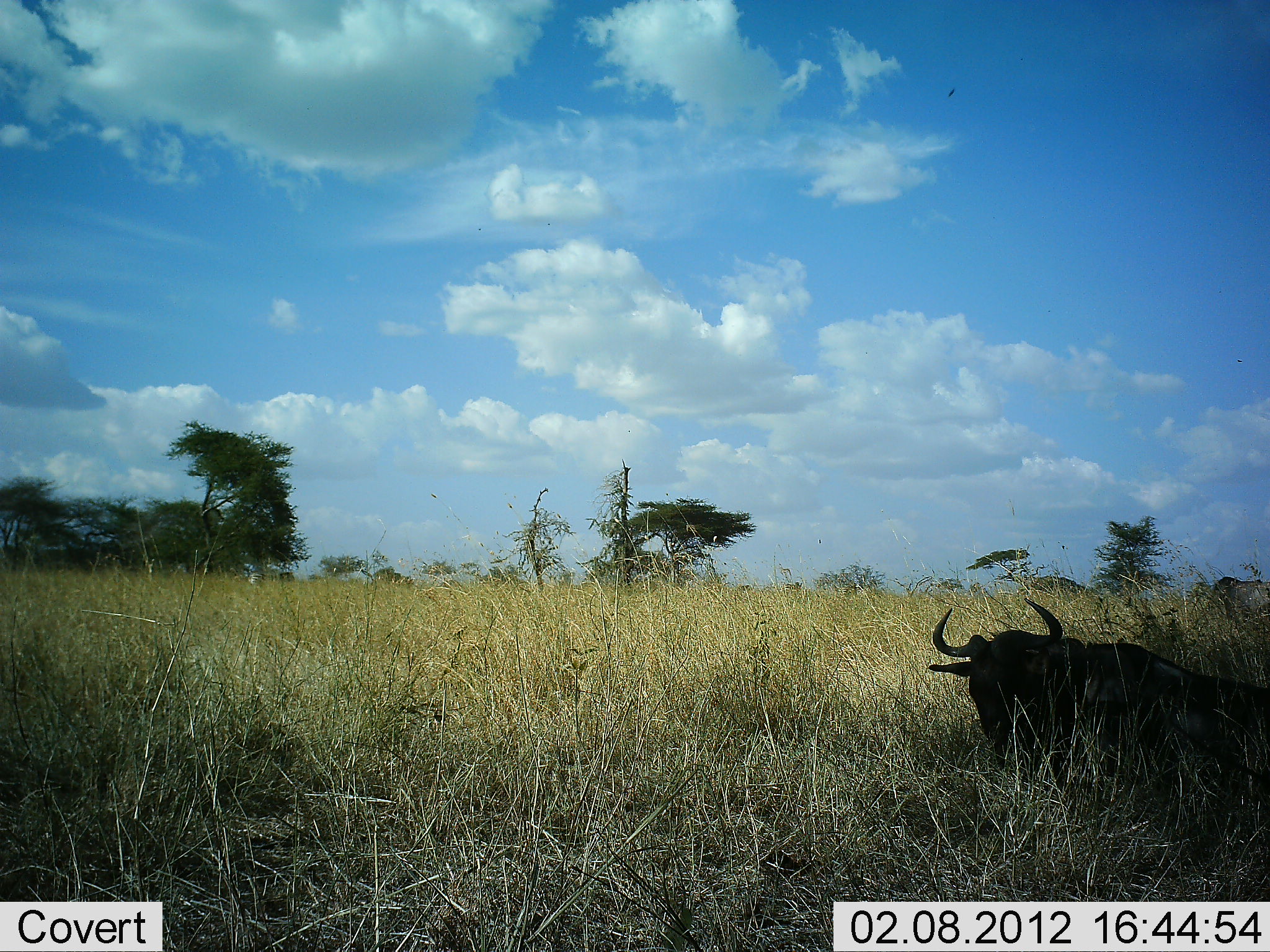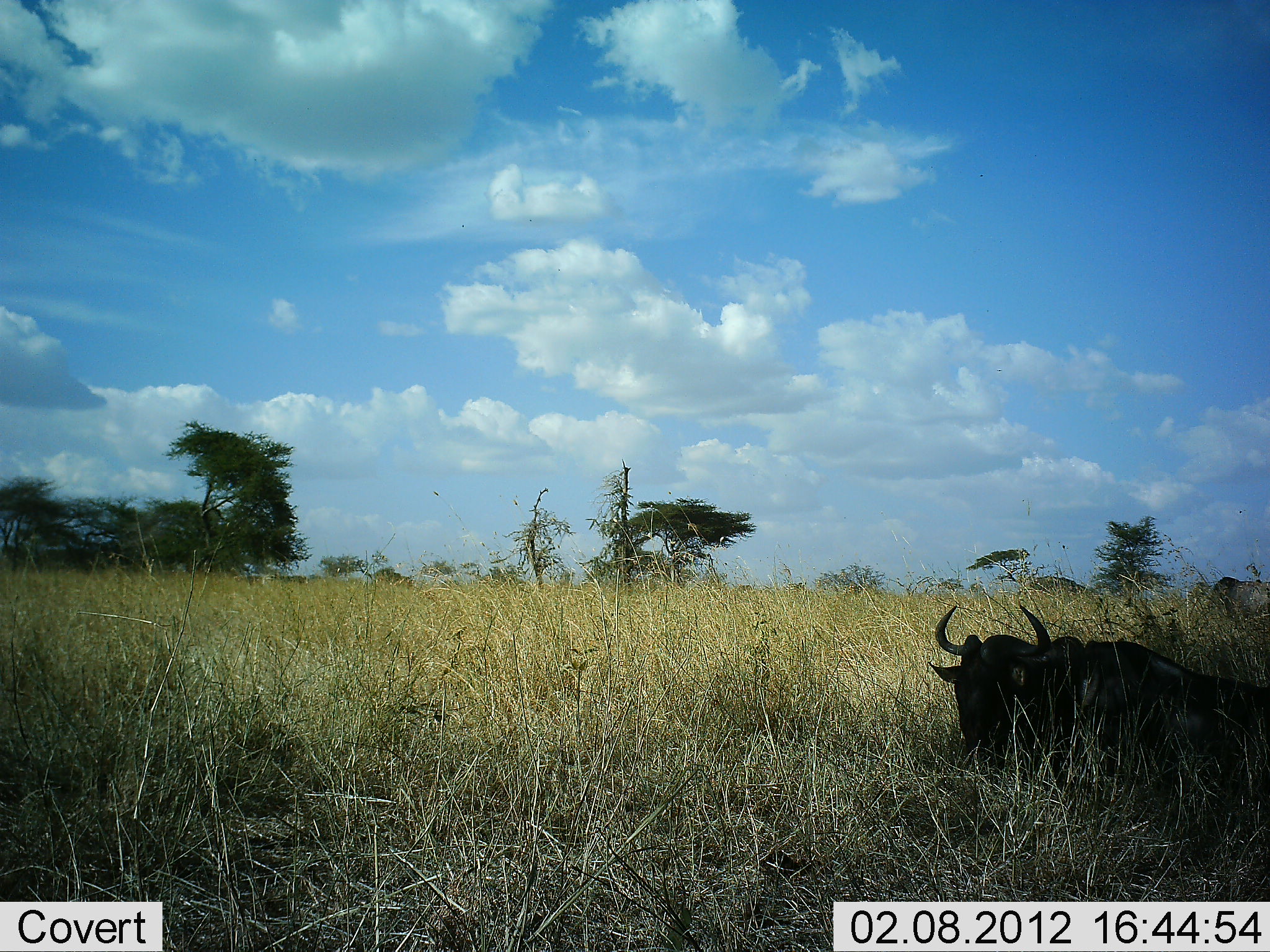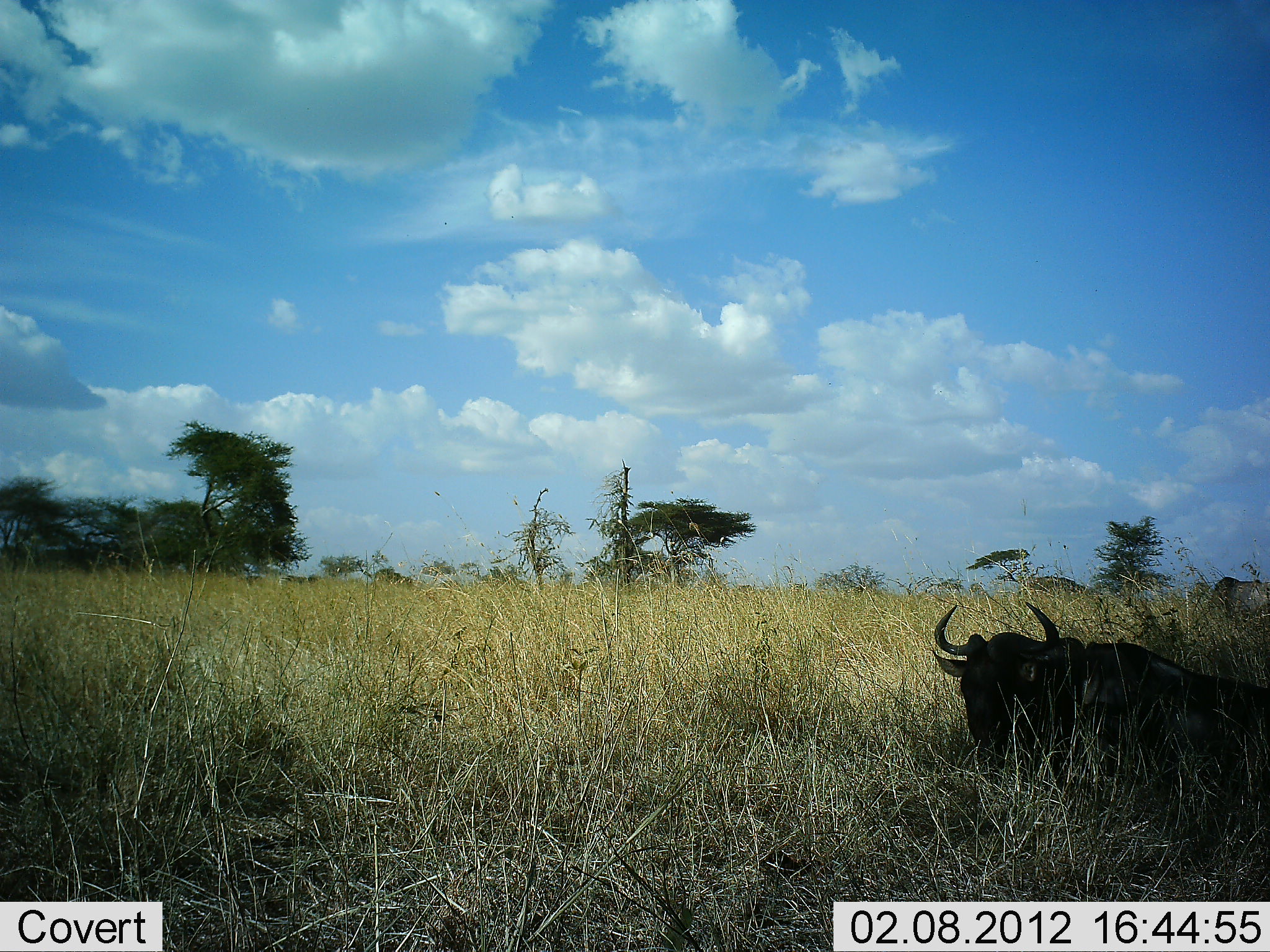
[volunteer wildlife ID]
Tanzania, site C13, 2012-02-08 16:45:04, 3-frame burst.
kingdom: Animalia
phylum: Chordata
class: Mammalia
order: Artiodactyla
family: Bovidae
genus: Connochaetes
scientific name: Connochaetes taurinus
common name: blue wildebeest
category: wildebeest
Wildebeest (blue wildebeest) (Connochaetes taurinus), count 1. Behavior (volunteer vote fractions): standing 17%, resting 96%, moving 17%, interacting 0%. Young present (vote fraction): 0%. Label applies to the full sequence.